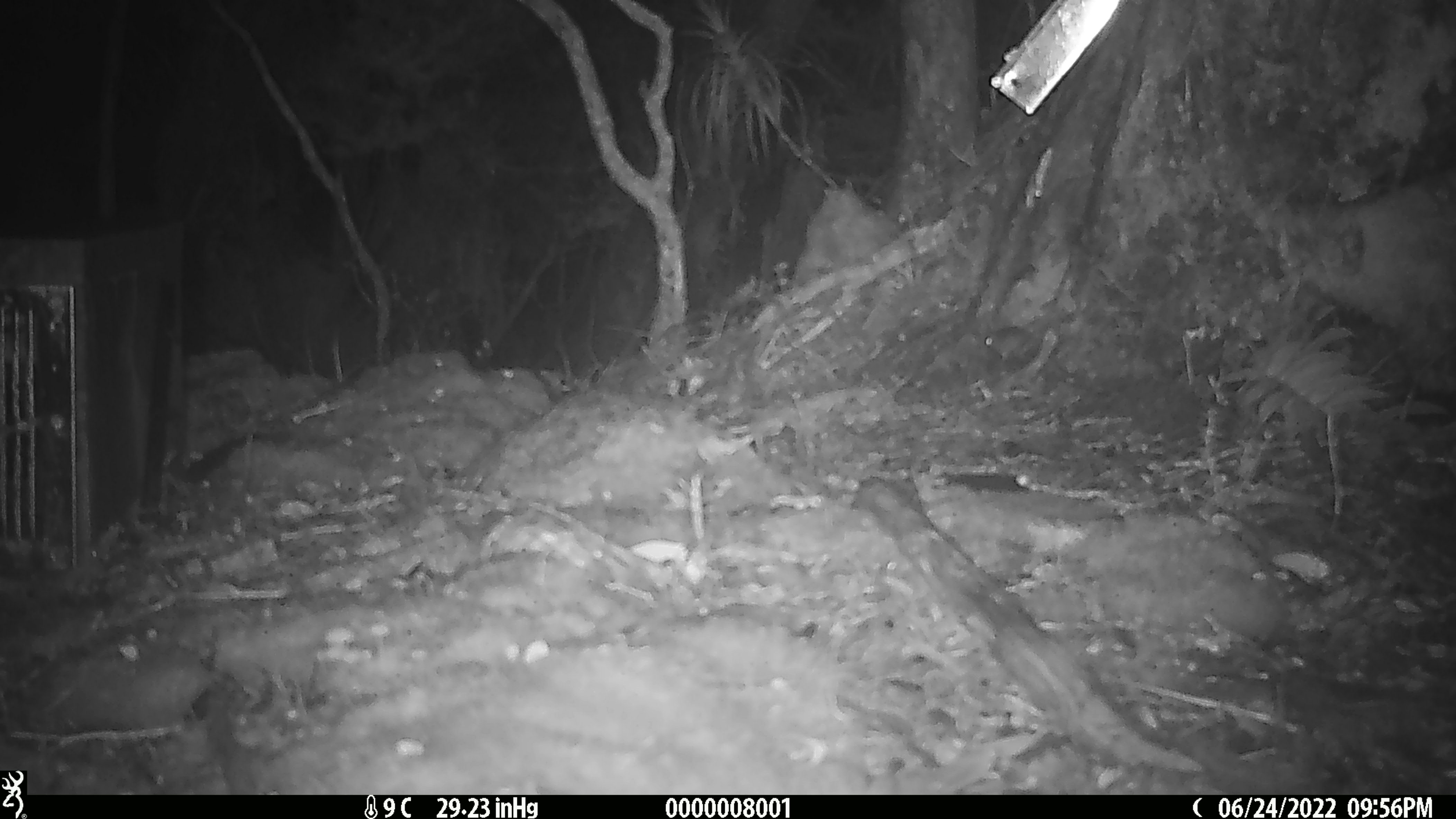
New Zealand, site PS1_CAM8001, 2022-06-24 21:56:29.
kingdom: Animalia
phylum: Chordata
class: Mammalia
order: Rodentia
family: Muridae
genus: Mus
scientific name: Mus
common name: mouse